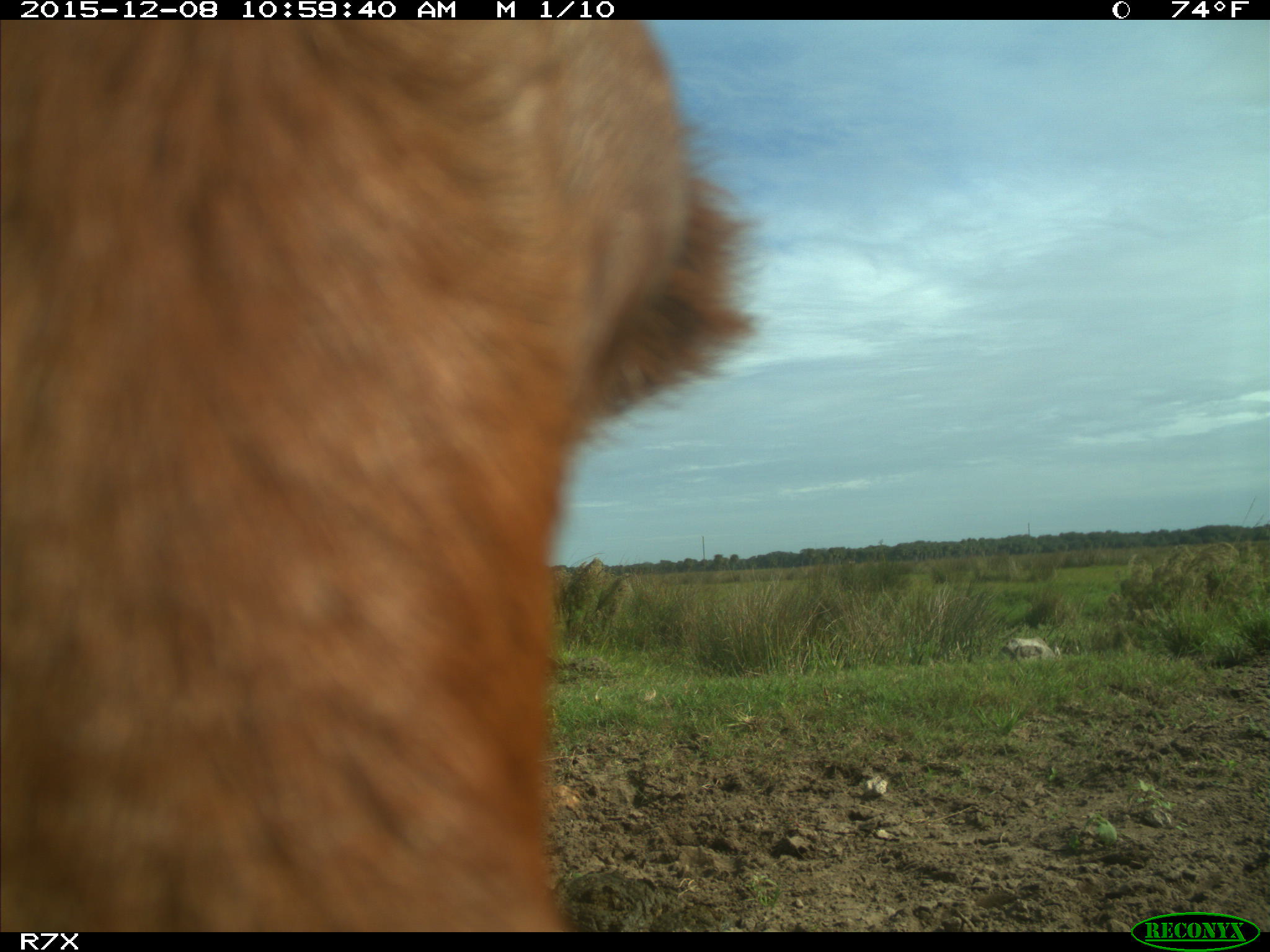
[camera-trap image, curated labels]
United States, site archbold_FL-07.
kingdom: Animalia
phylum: Chordata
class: Mammalia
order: Artiodactyla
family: Bovidae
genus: Bos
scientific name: Bos taurus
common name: domestic cow